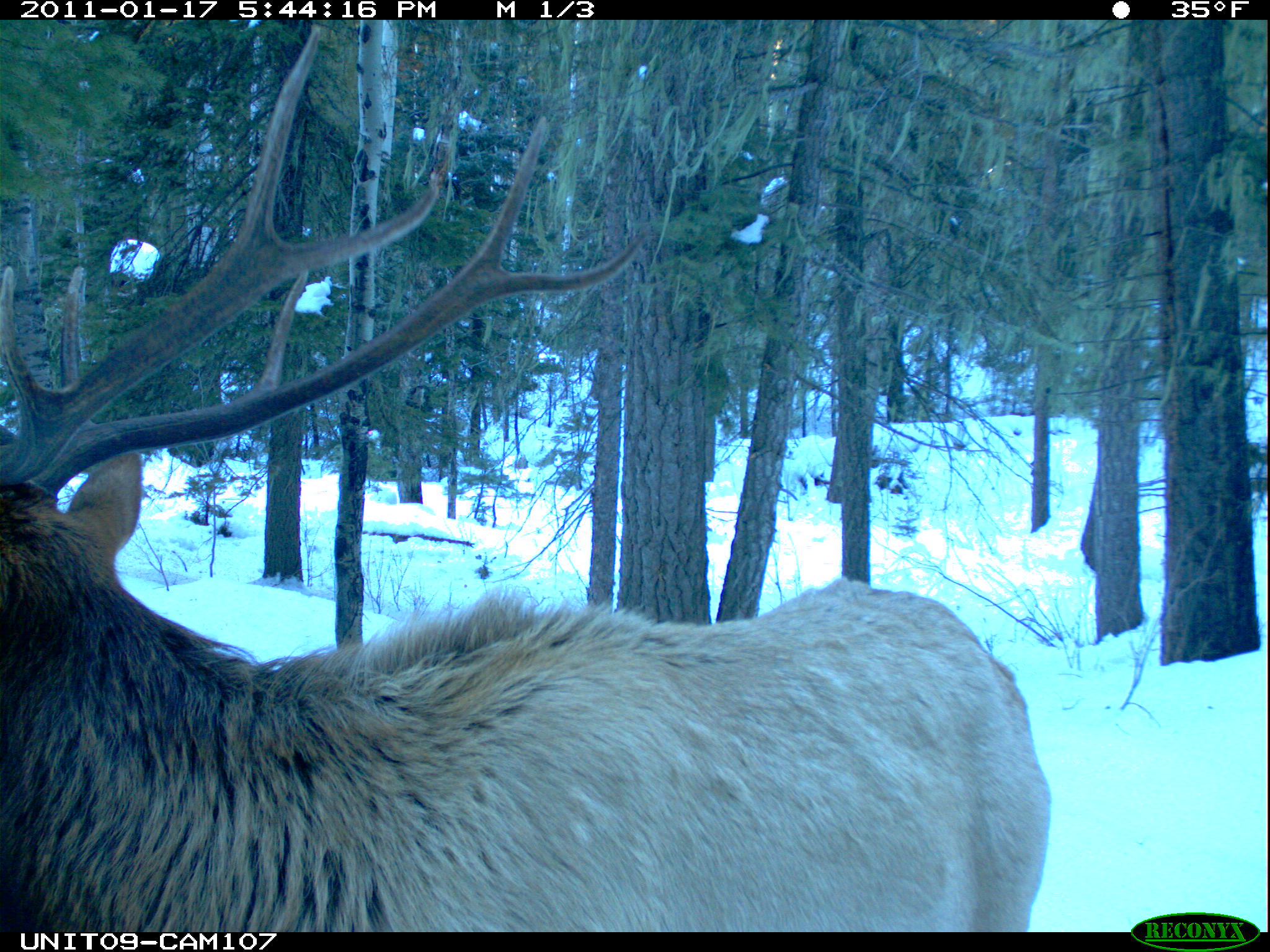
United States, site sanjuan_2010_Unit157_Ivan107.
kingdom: Animalia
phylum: Chordata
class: Mammalia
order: Artiodactyla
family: Cervidae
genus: Cervus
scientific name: Cervus elaphus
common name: red deer